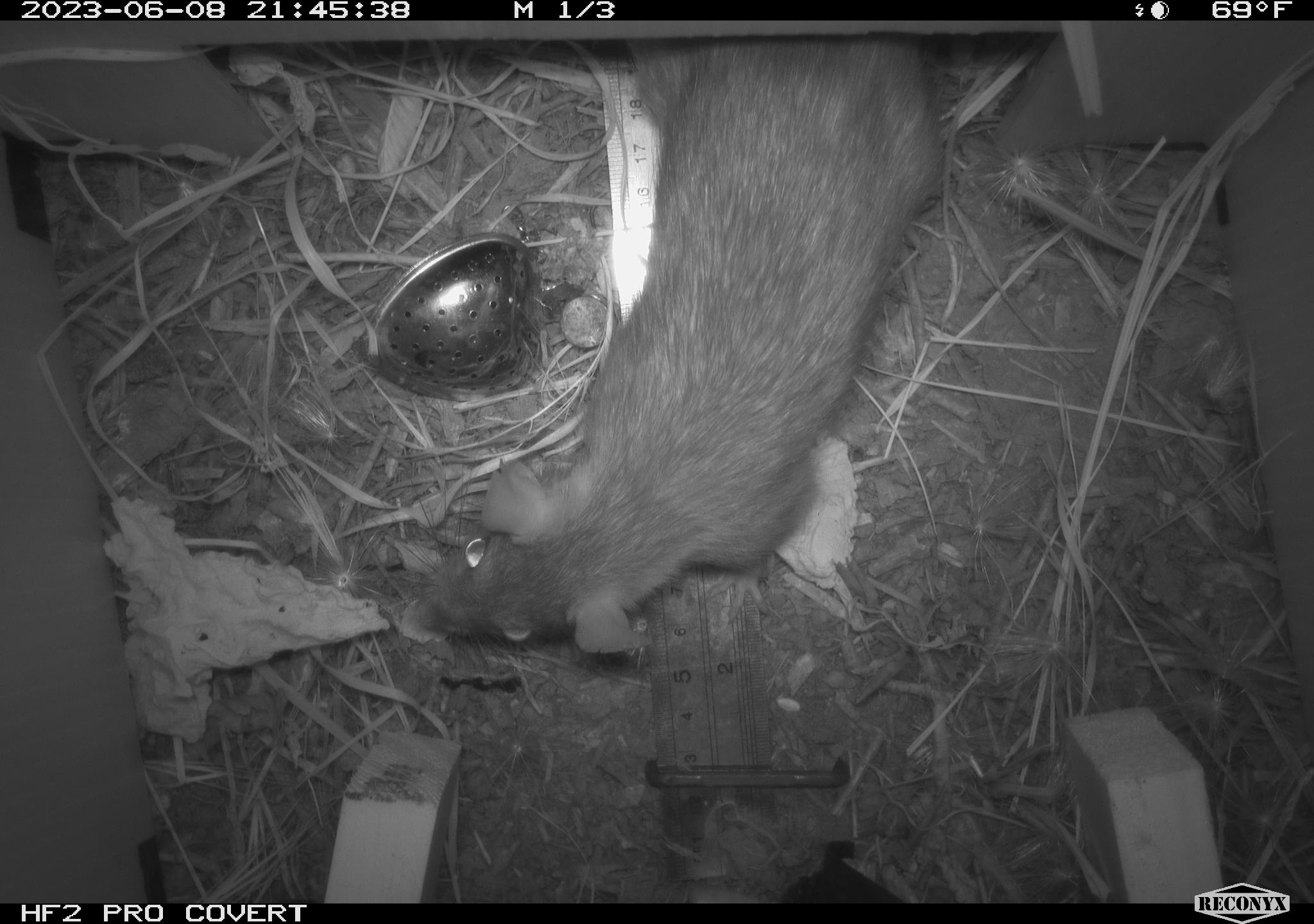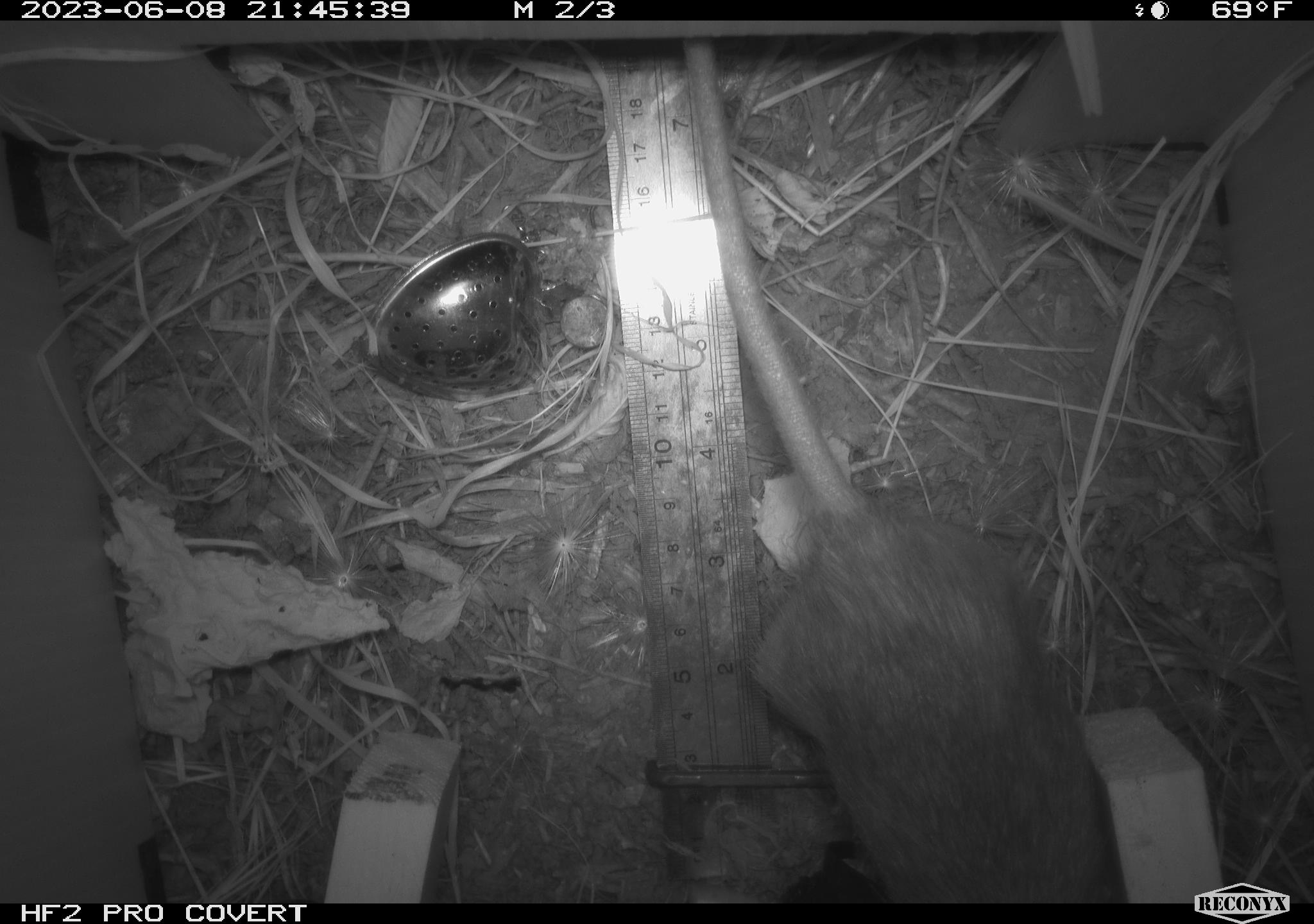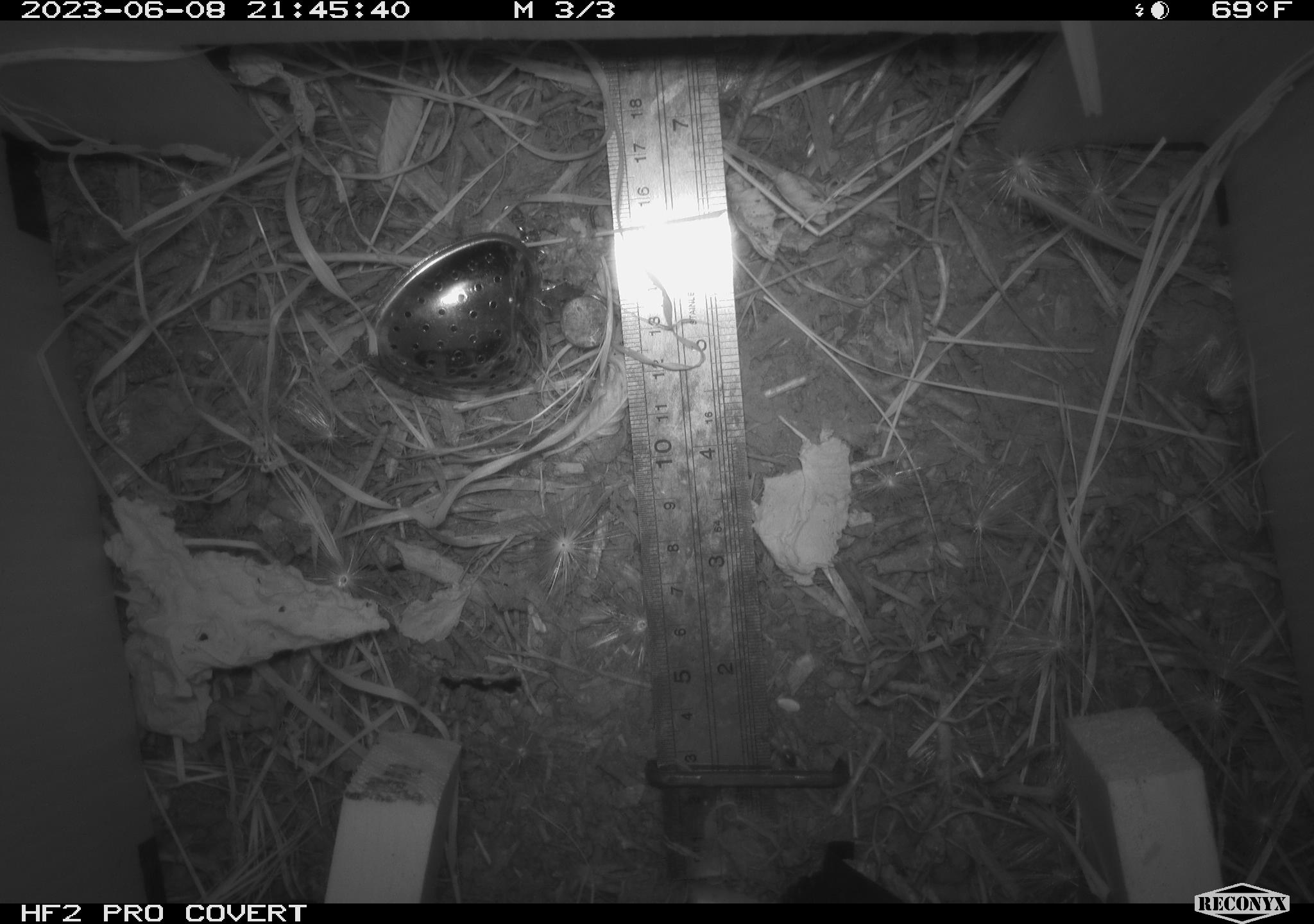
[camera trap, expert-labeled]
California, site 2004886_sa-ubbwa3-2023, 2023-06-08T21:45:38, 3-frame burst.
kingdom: Animalia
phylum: Chordata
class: Mammalia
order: Rodentia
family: Muridae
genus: Rattus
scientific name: Rattus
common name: rat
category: rattus species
Rattus species (rat) (Rattus).